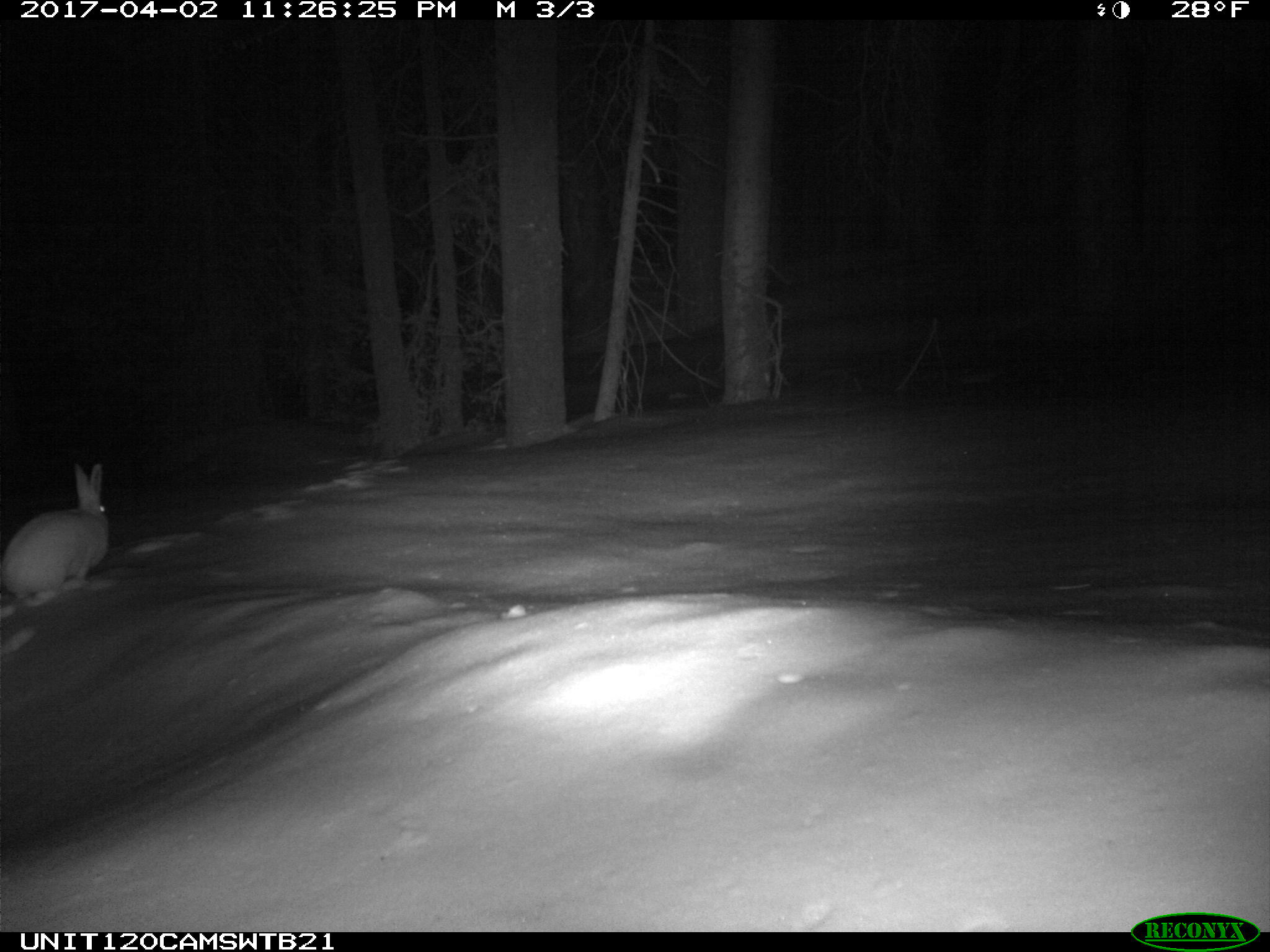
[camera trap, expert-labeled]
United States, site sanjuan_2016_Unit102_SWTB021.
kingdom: Animalia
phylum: Chordata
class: Mammalia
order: Lagomorpha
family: Leporidae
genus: Lepus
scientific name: Lepus americanus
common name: snowshoe hare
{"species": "Lepus americanus (snowshoe hare)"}